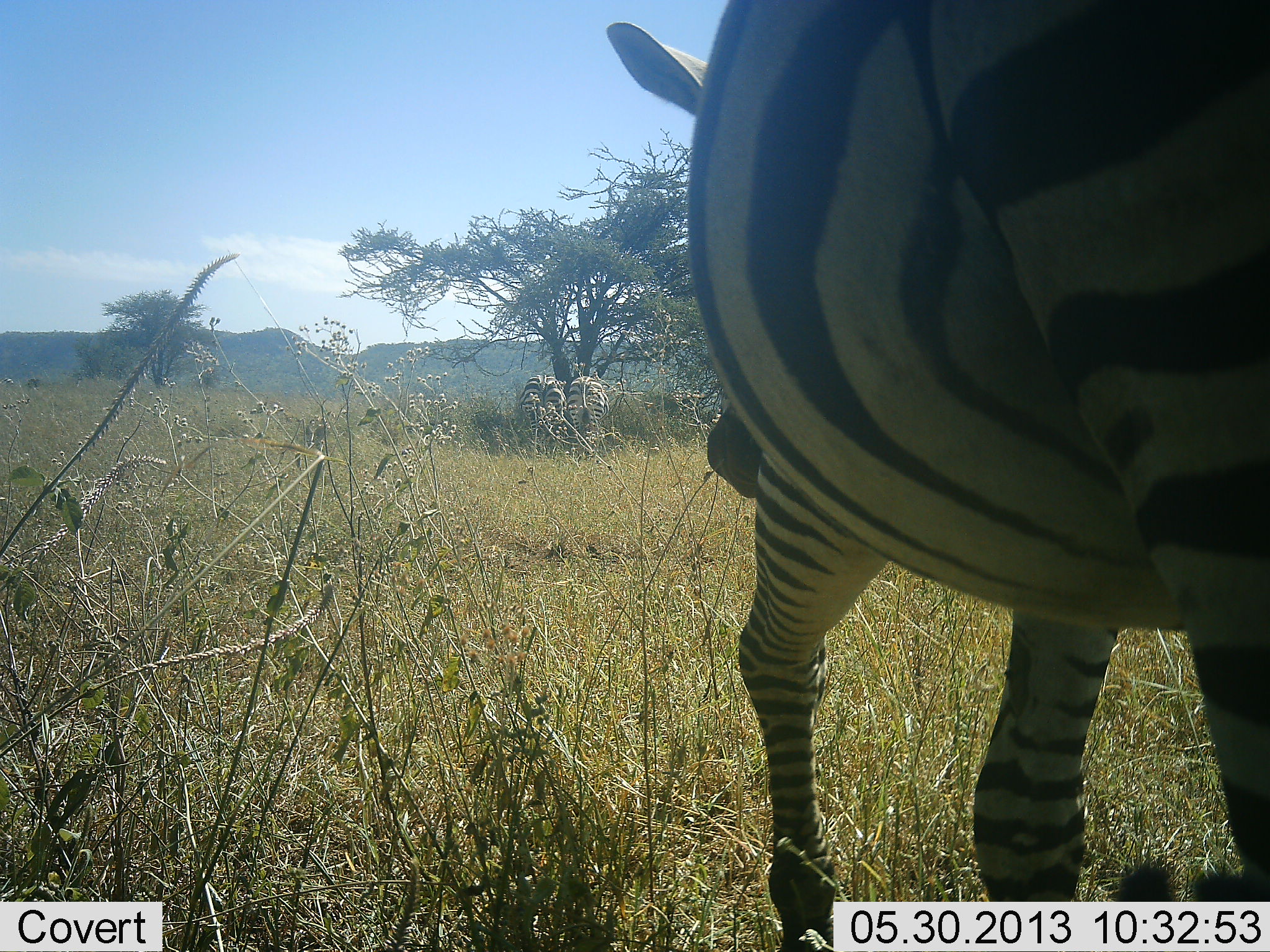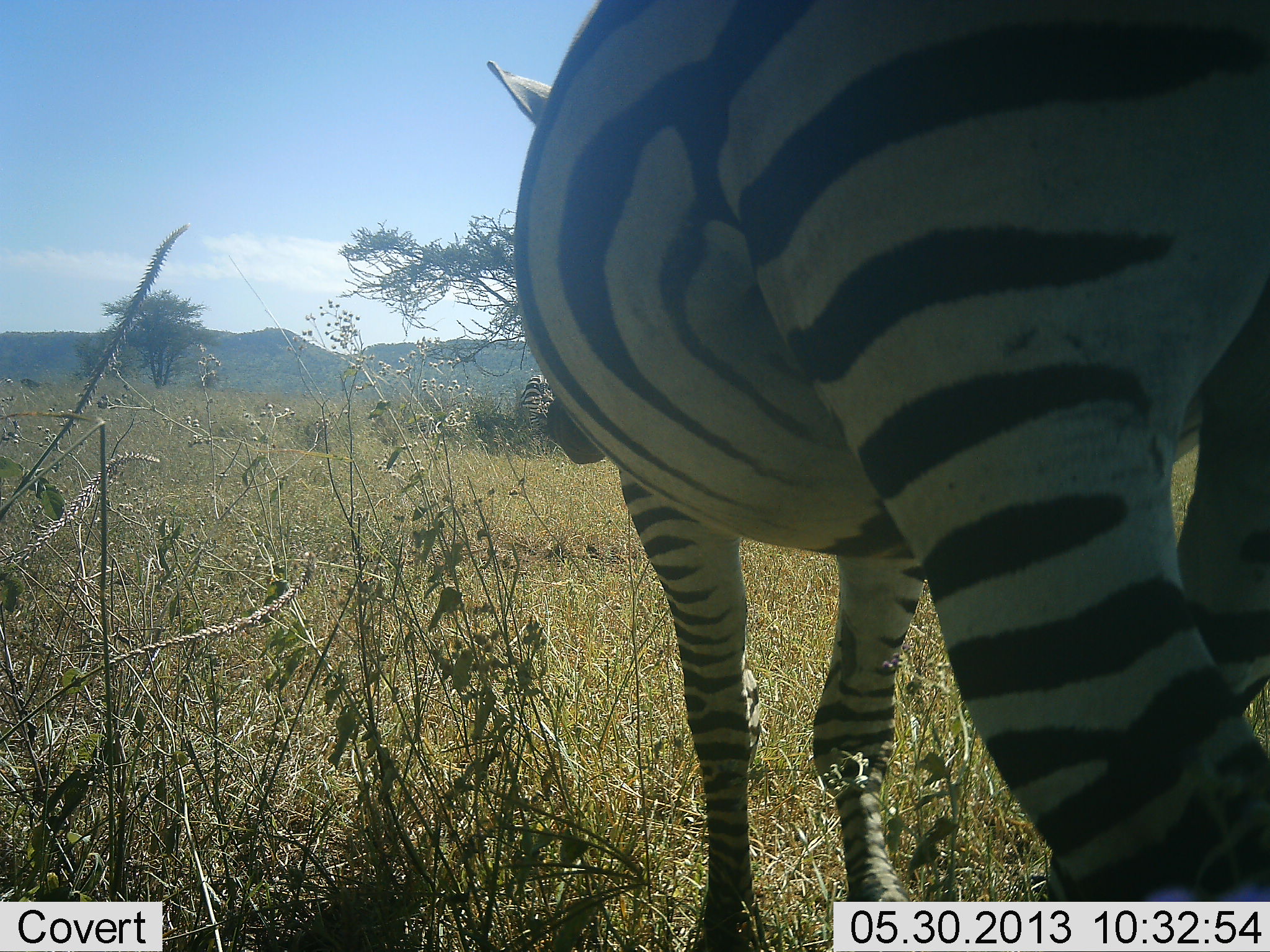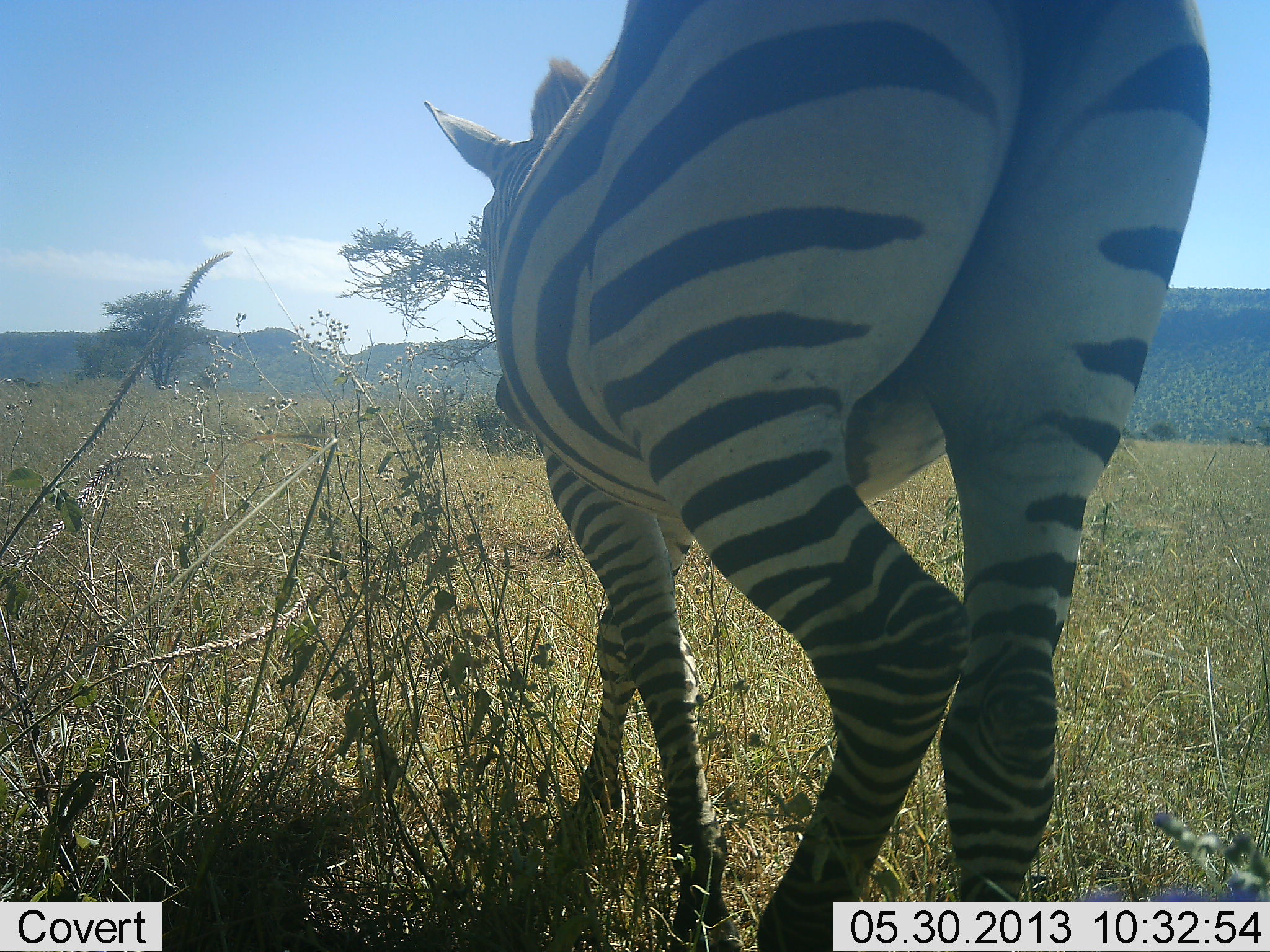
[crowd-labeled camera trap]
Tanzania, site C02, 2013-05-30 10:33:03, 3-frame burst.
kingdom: Animalia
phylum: Chordata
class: Mammalia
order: Perissodactyla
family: Equidae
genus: Equus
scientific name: Equus quagga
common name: plains zebra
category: zebra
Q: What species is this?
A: Zebra (plains zebra) (Equus quagga).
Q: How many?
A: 3.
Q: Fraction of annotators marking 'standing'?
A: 55%.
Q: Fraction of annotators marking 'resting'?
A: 5%.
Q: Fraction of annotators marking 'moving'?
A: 95%.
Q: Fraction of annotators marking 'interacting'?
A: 0%.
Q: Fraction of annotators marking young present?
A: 0%.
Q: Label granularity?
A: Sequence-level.